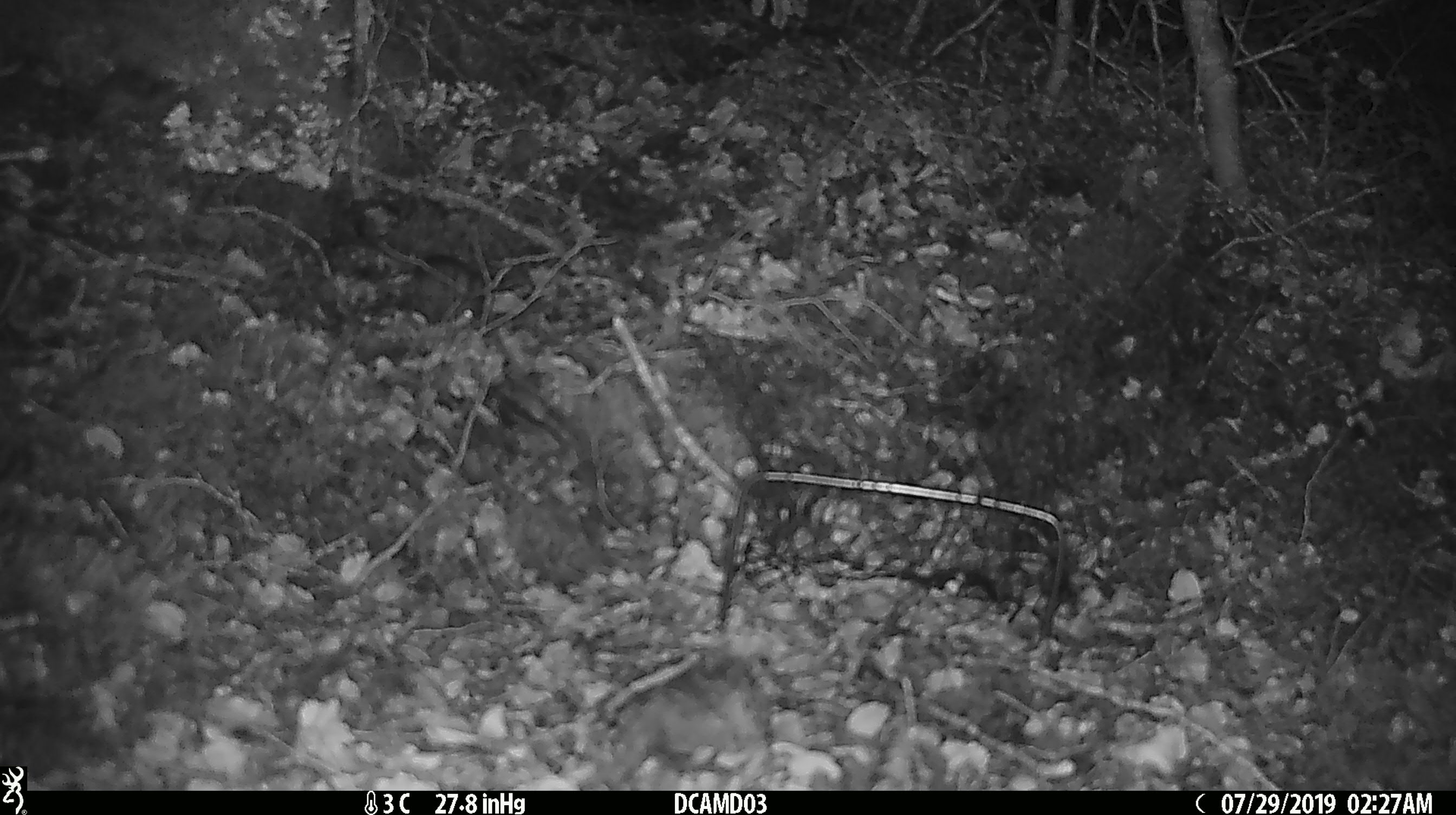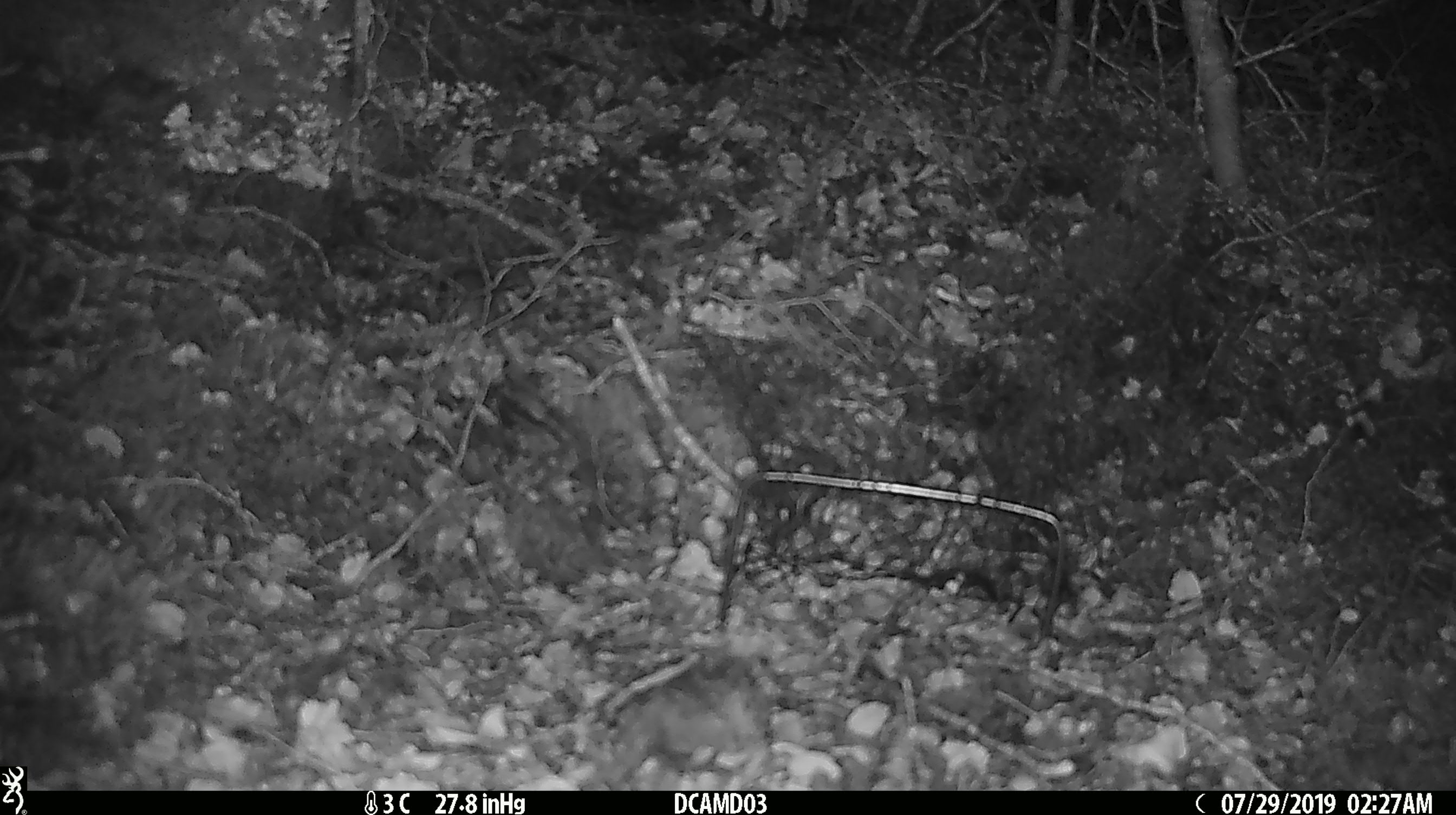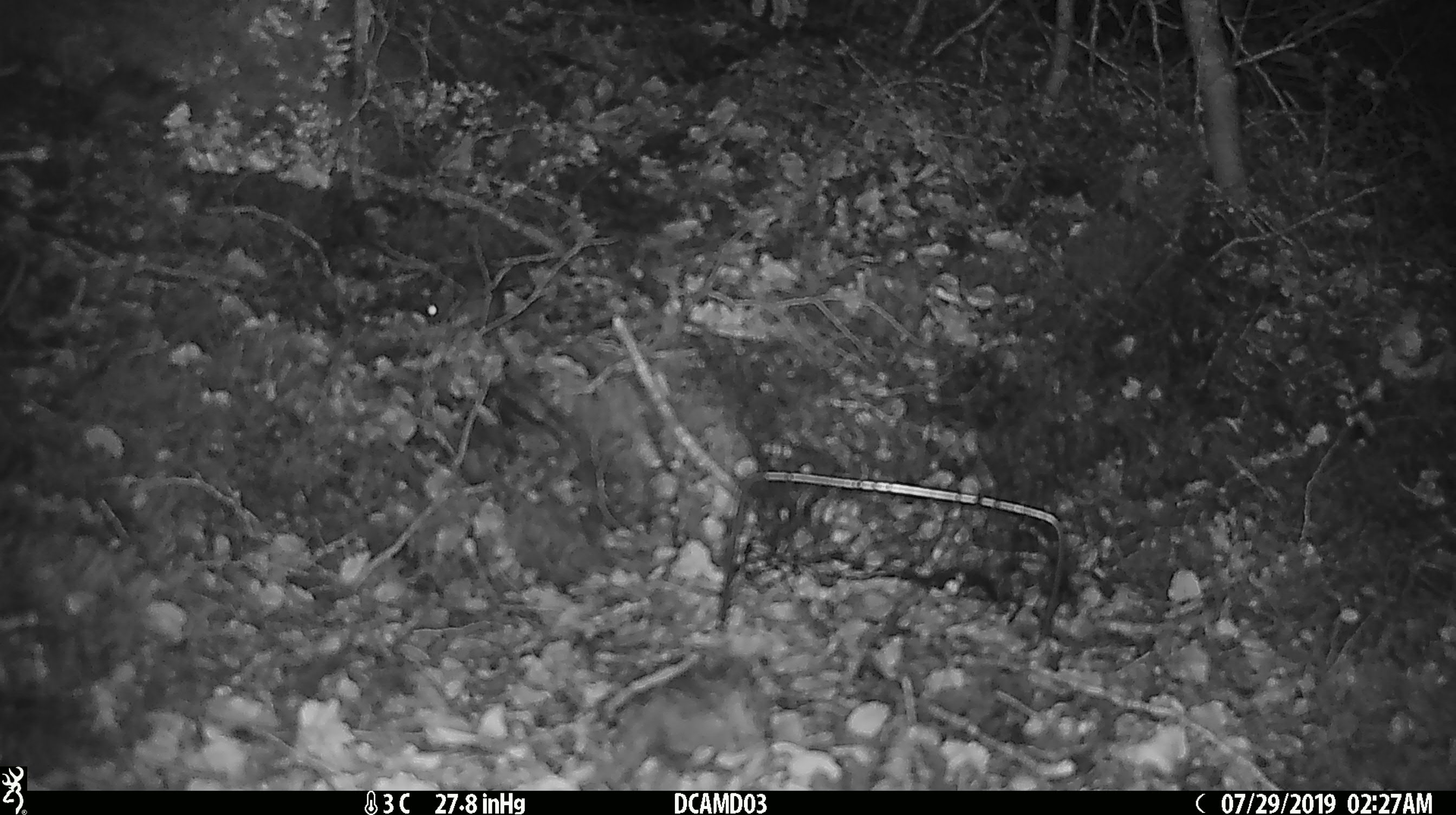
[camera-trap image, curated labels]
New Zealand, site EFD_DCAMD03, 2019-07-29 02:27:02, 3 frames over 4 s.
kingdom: Animalia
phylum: Chordata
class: Mammalia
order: Rodentia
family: Muridae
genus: Mus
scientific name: Mus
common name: mouse